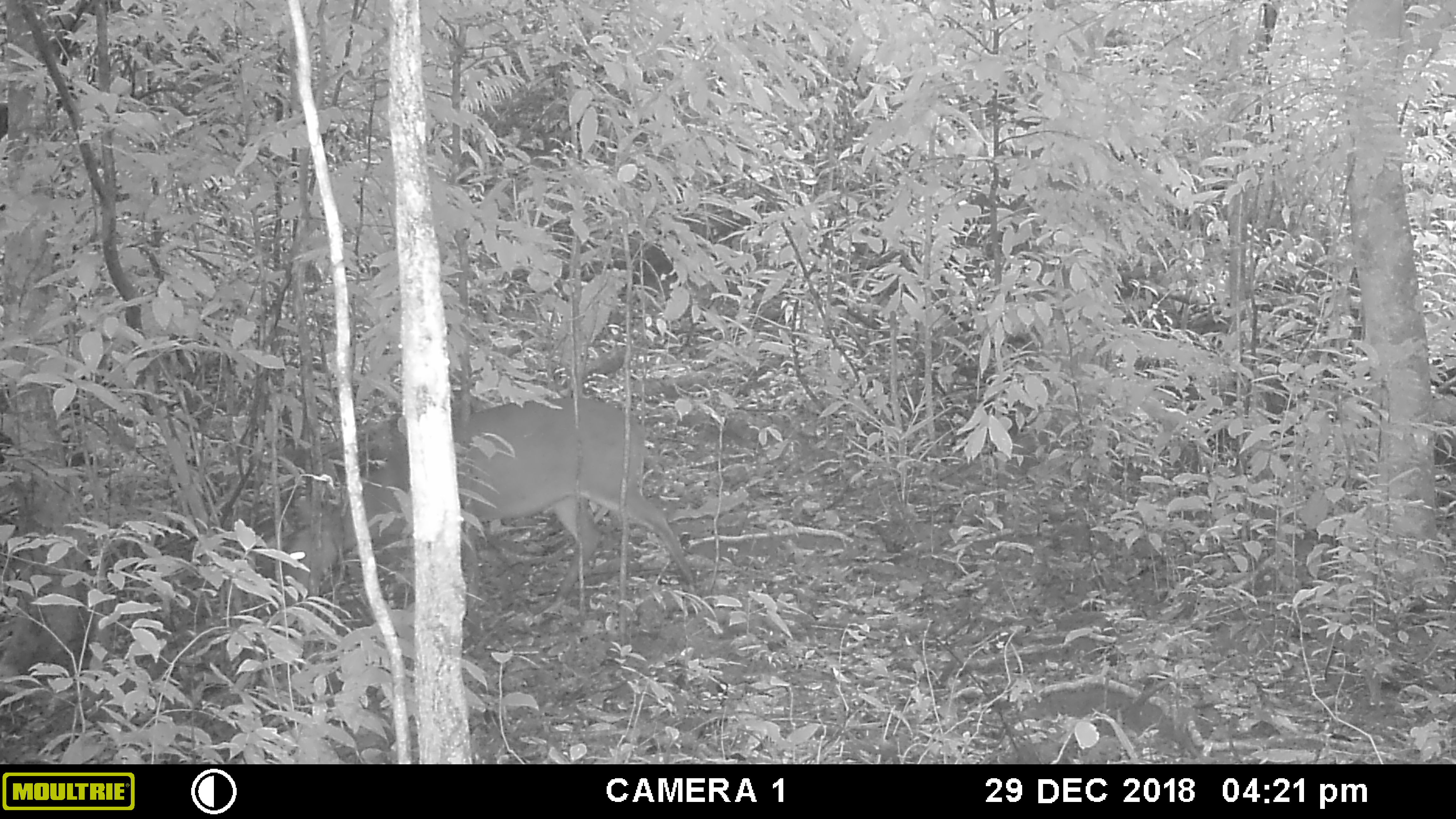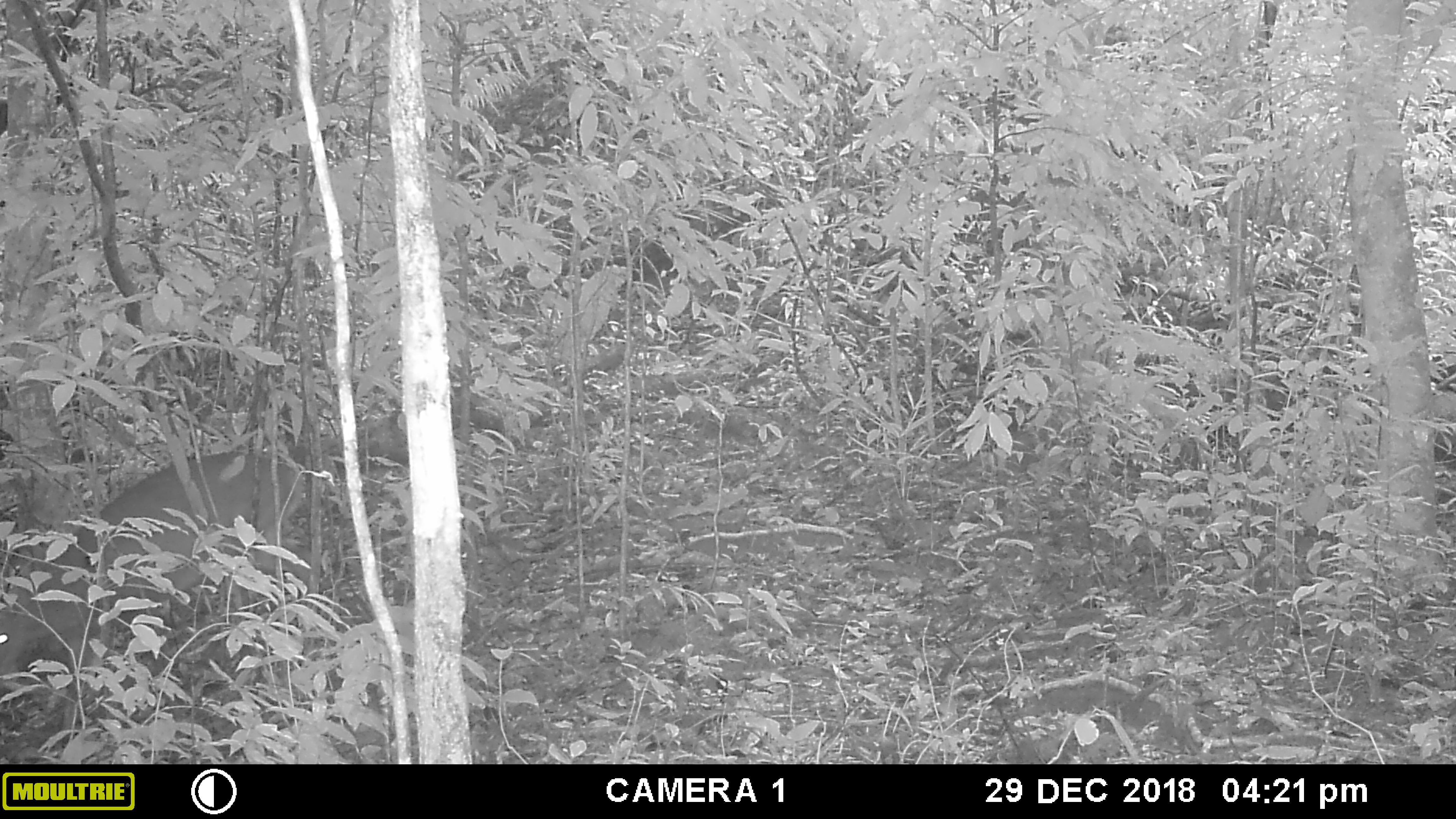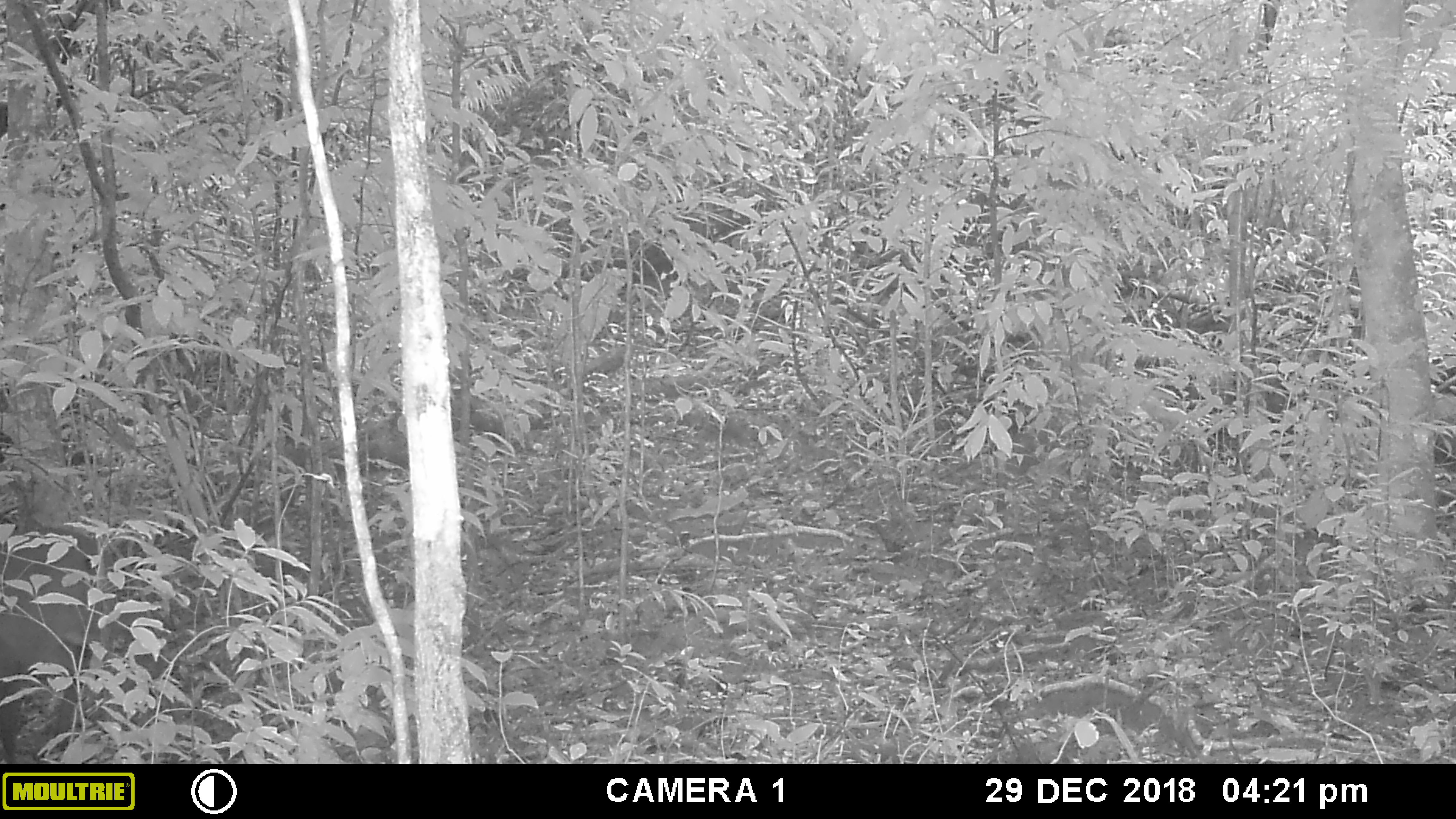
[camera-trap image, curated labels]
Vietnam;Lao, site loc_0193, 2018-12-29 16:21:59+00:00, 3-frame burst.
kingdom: Animalia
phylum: Chordata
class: Mammalia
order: Artiodactyla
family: Cervidae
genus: Muntiacus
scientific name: Muntiacus vuquangensis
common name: large-antlered muntjac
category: large antlered muntjac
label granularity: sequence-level